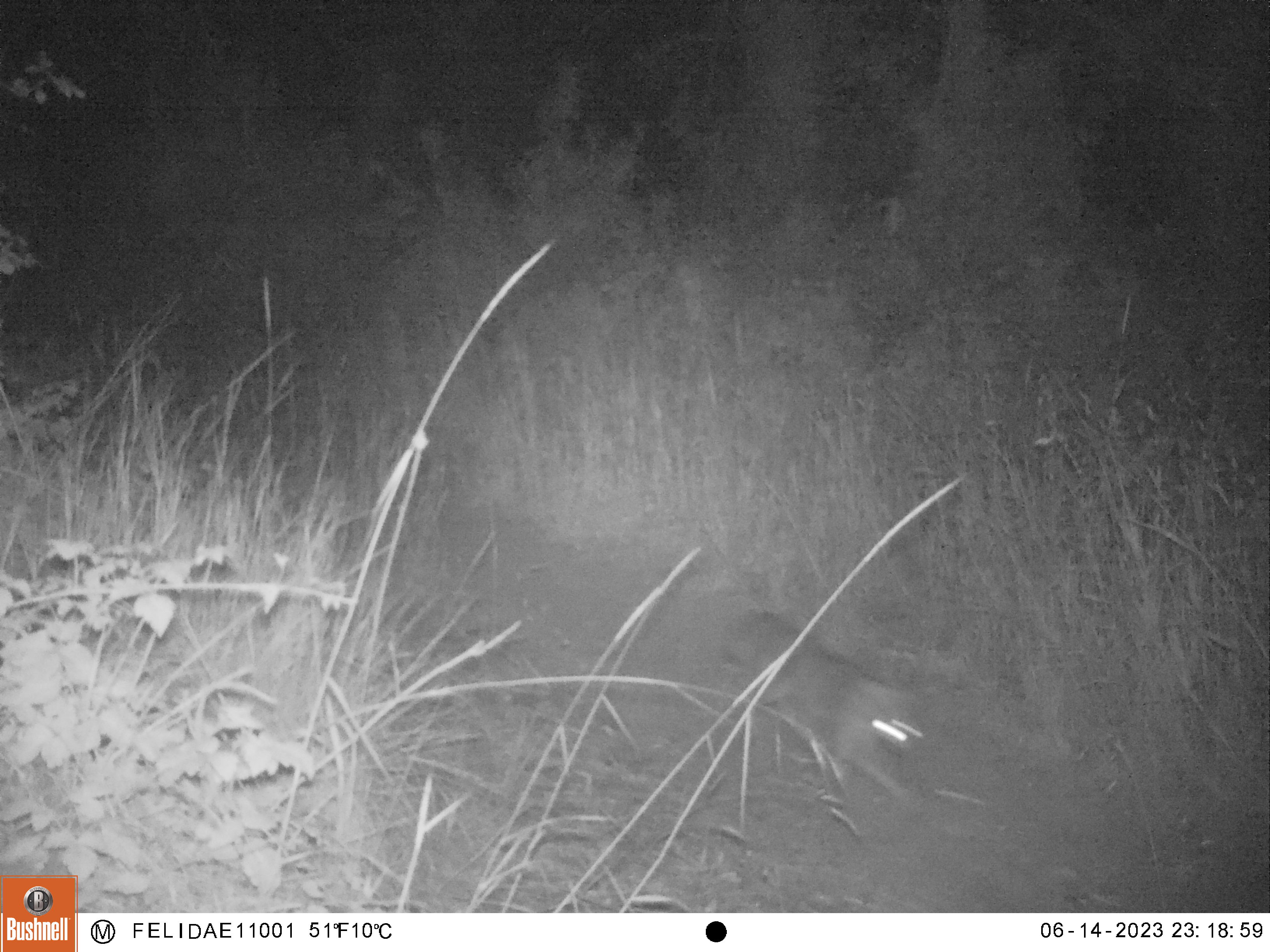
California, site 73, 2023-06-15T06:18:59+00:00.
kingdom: Animalia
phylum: Chordata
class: Mammalia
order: Carnivora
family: Canidae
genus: Urocyon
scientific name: Urocyon cinereoargenteus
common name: gray fox